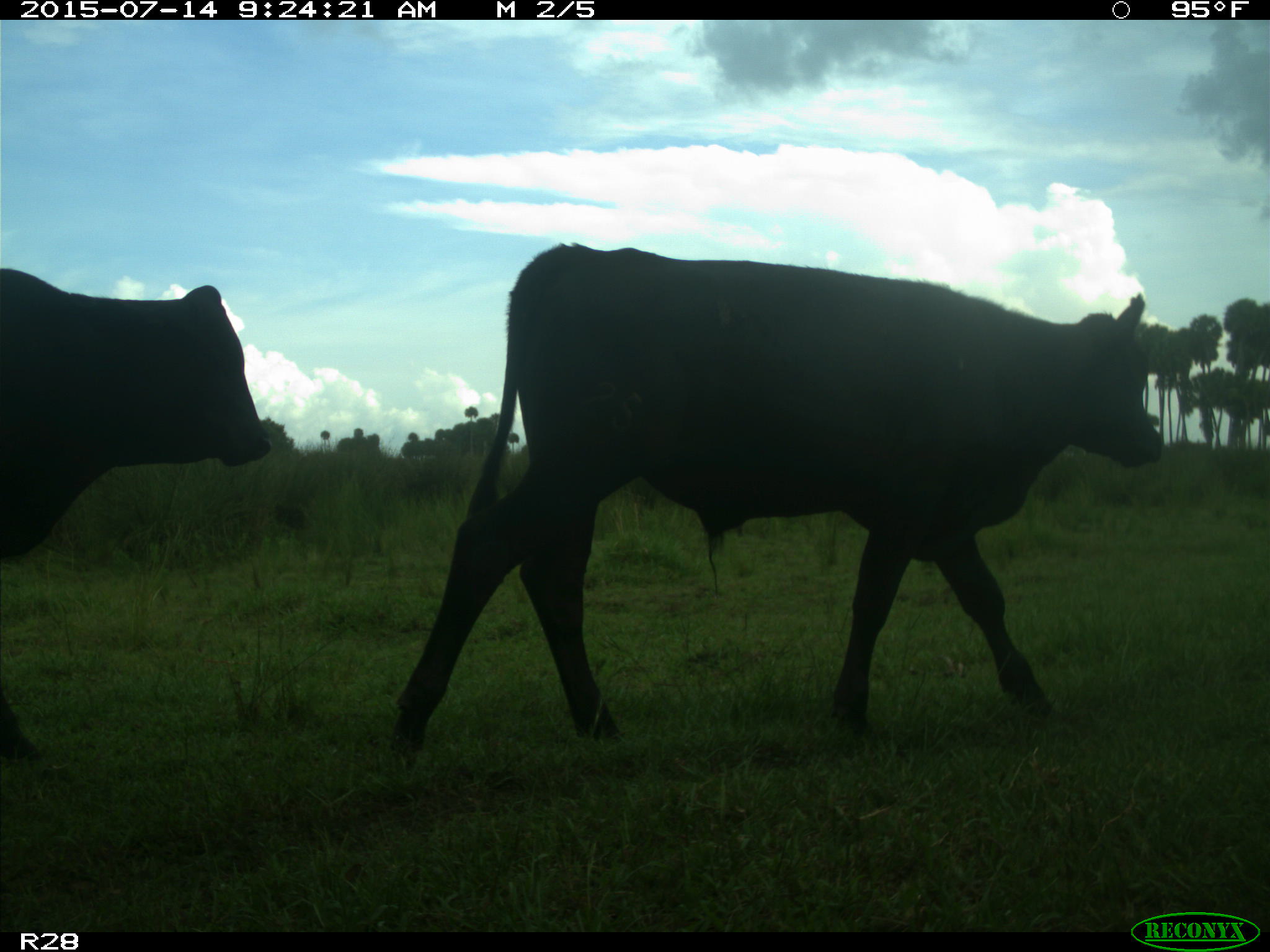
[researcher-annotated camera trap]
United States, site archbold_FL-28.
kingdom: Animalia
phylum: Chordata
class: Mammalia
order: Artiodactyla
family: Bovidae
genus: Bos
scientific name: Bos taurus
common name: domestic cow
Bos taurus (domestic cow).